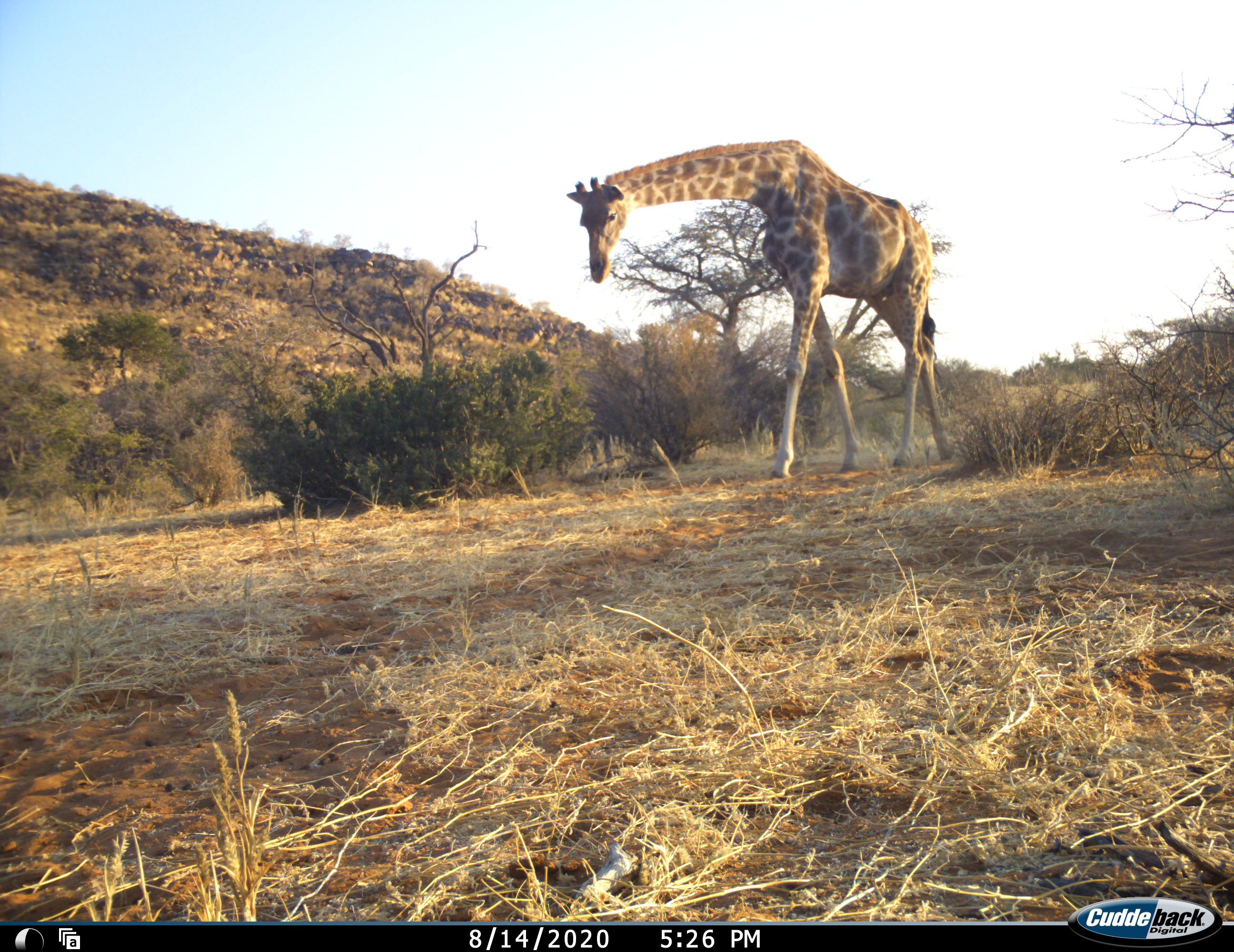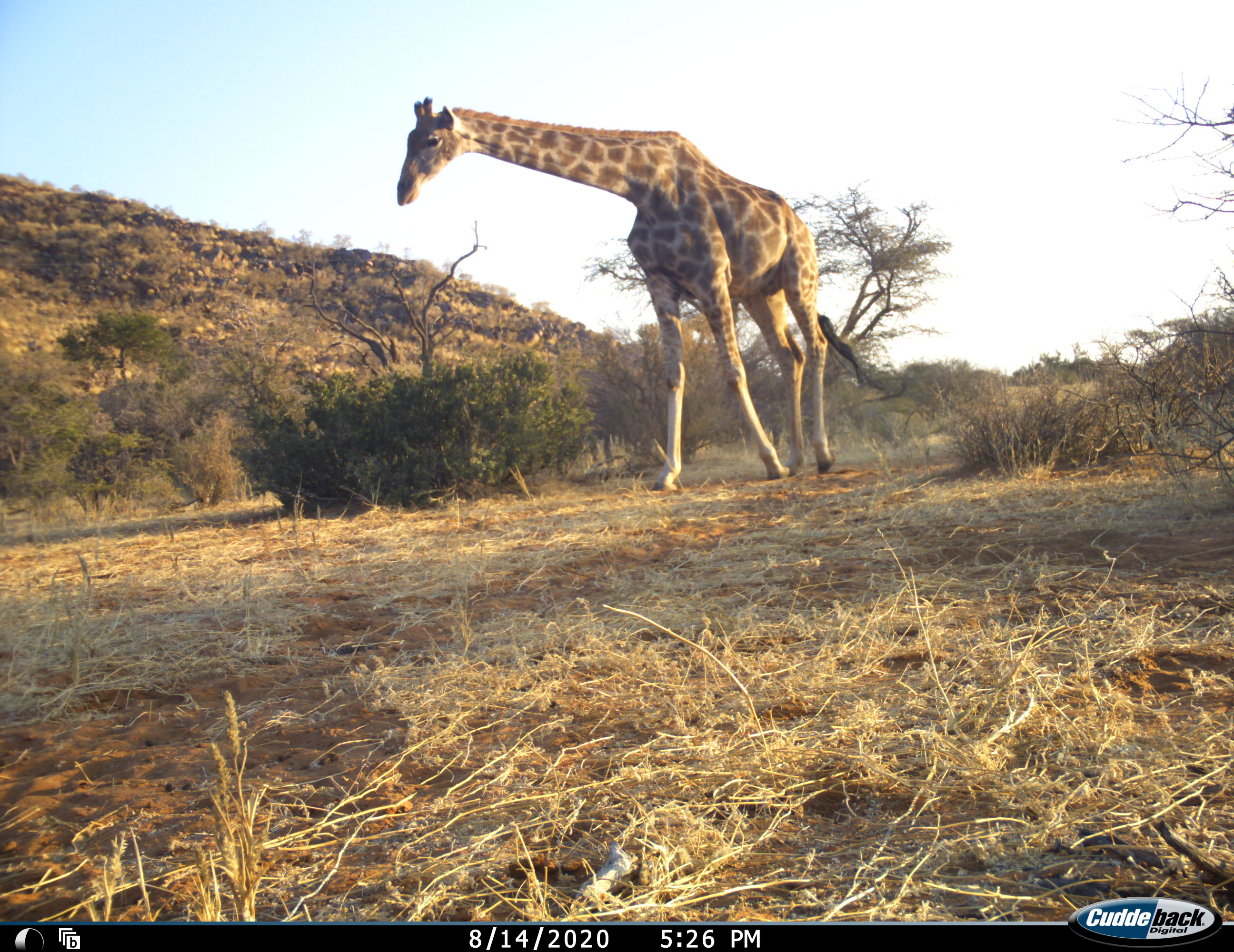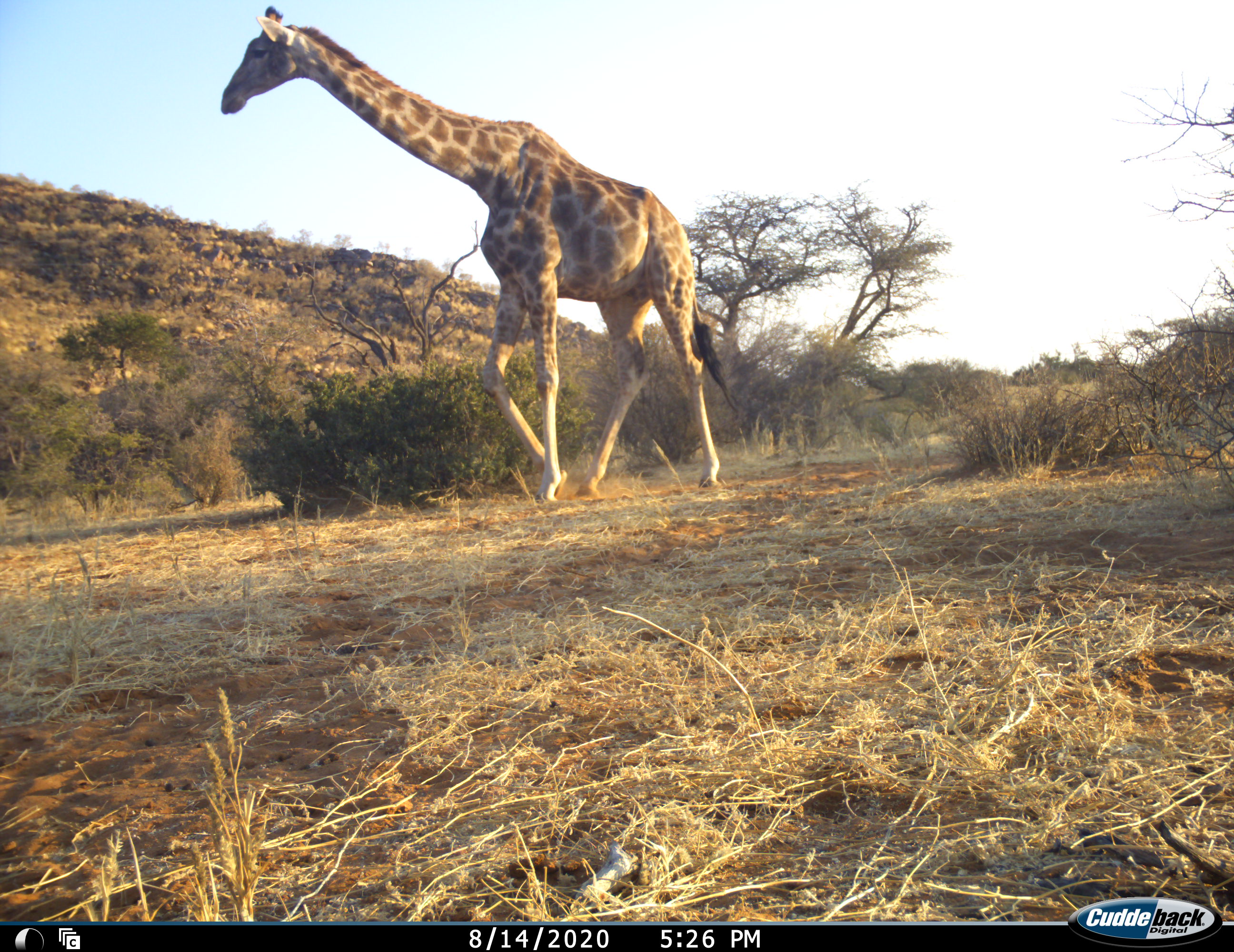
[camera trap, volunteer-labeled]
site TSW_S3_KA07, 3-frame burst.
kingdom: Animalia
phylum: Chordata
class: Mammalia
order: Artiodactyla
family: Giraffidae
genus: Giraffa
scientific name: Giraffa camelopardalis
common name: giraffe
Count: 1.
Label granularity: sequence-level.